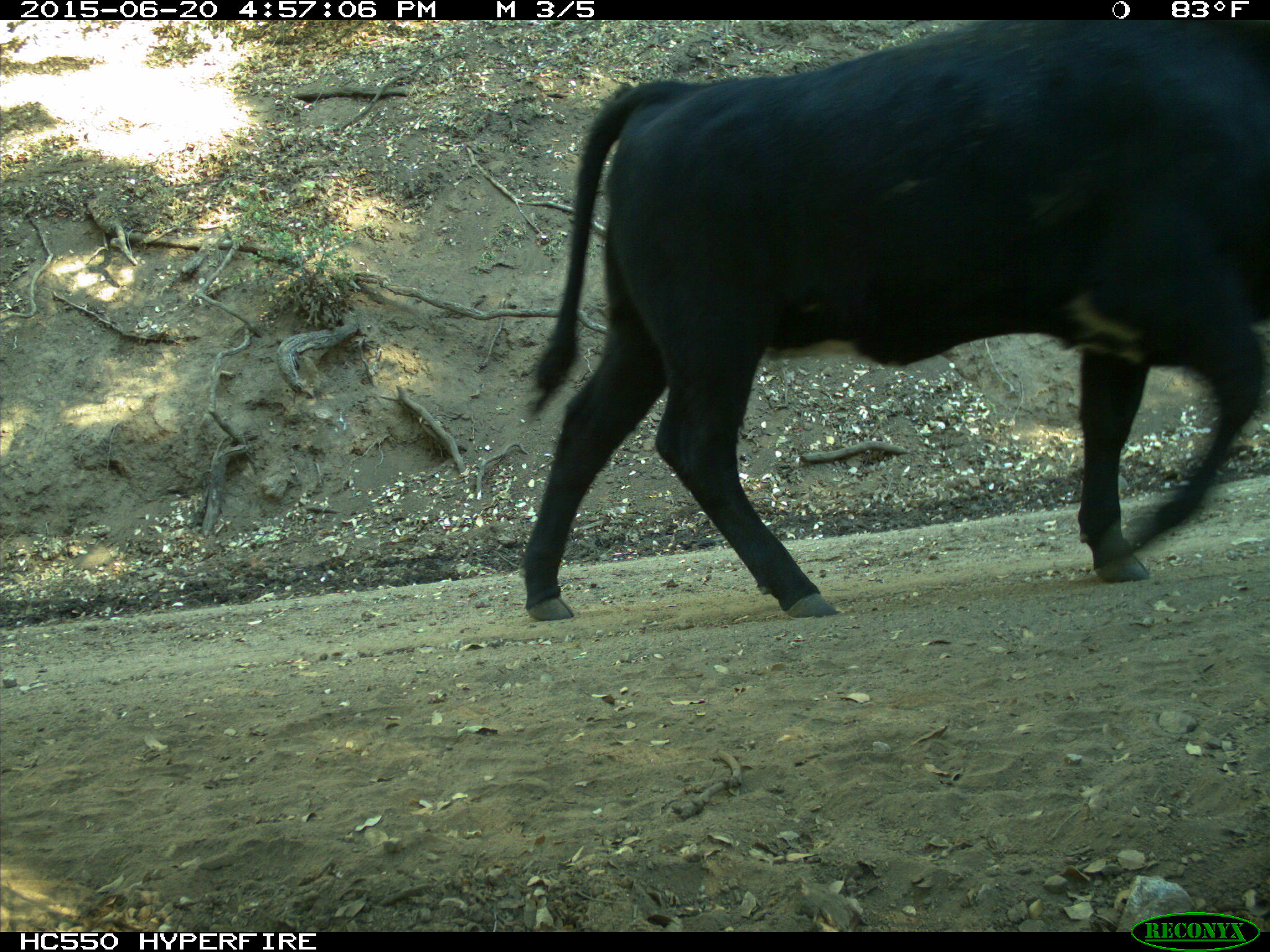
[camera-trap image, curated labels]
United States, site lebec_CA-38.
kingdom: Animalia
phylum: Chordata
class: Mammalia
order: Artiodactyla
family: Bovidae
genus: Bos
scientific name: Bos taurus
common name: domestic cow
Bos taurus (domestic cow).